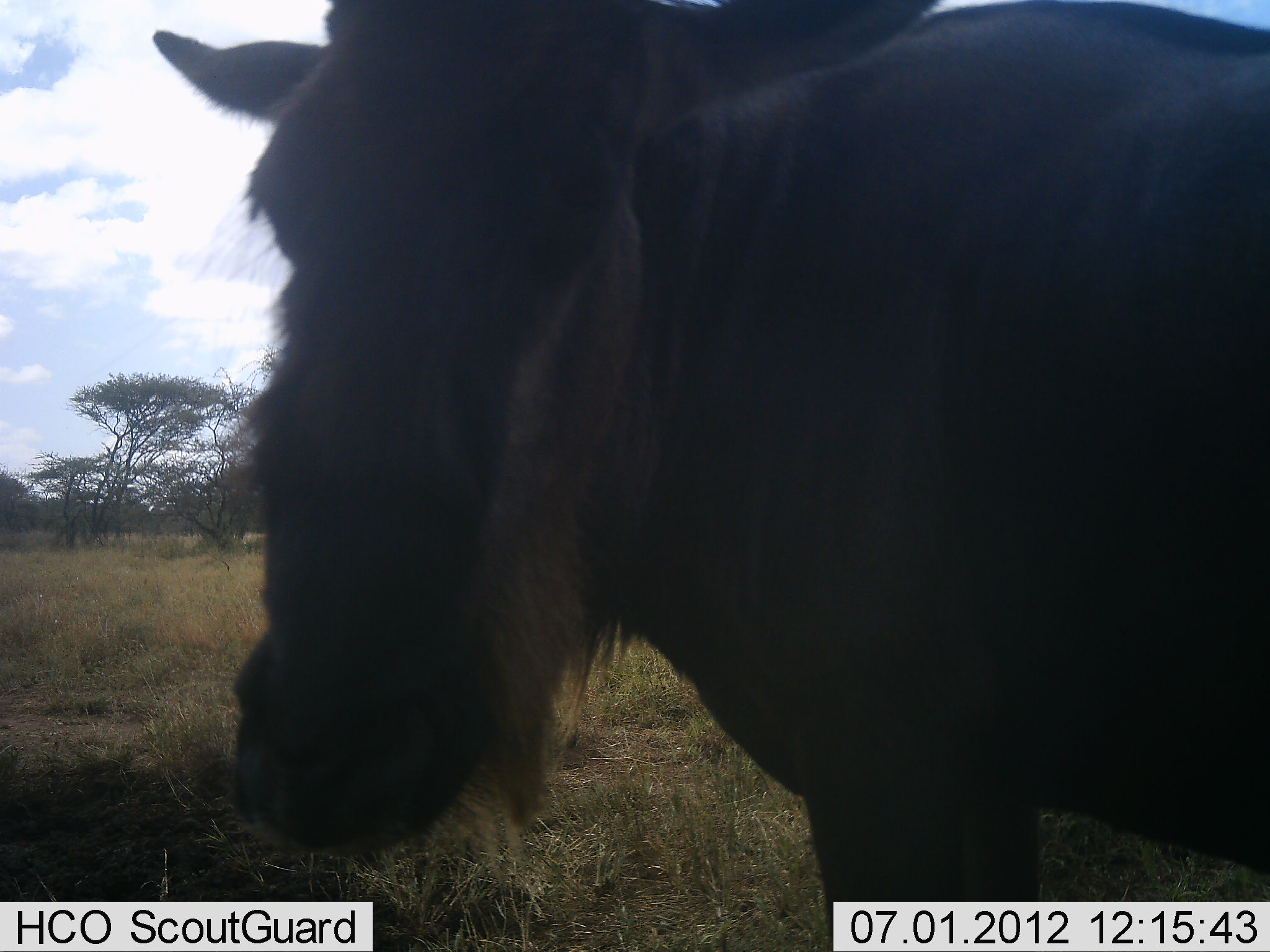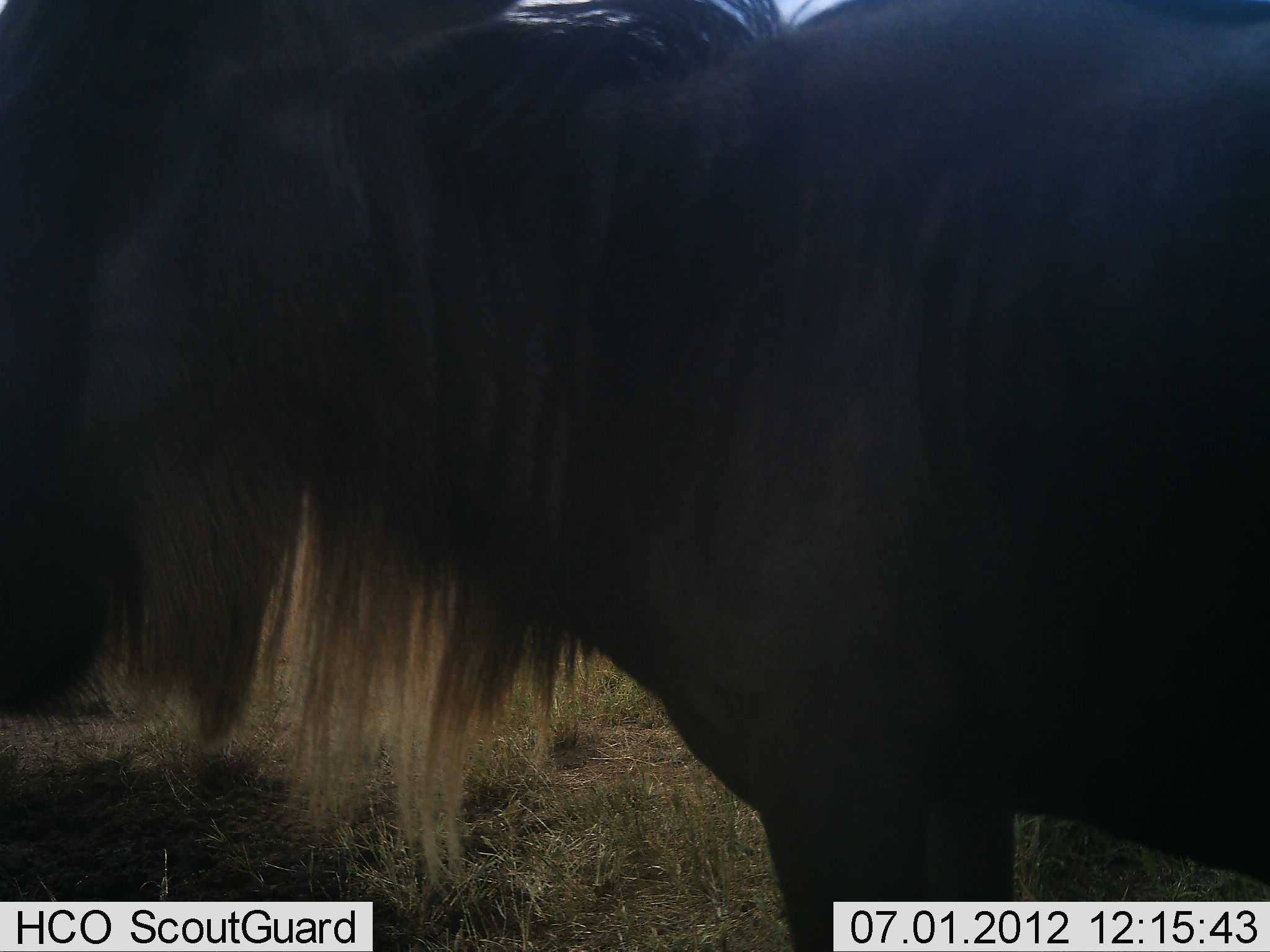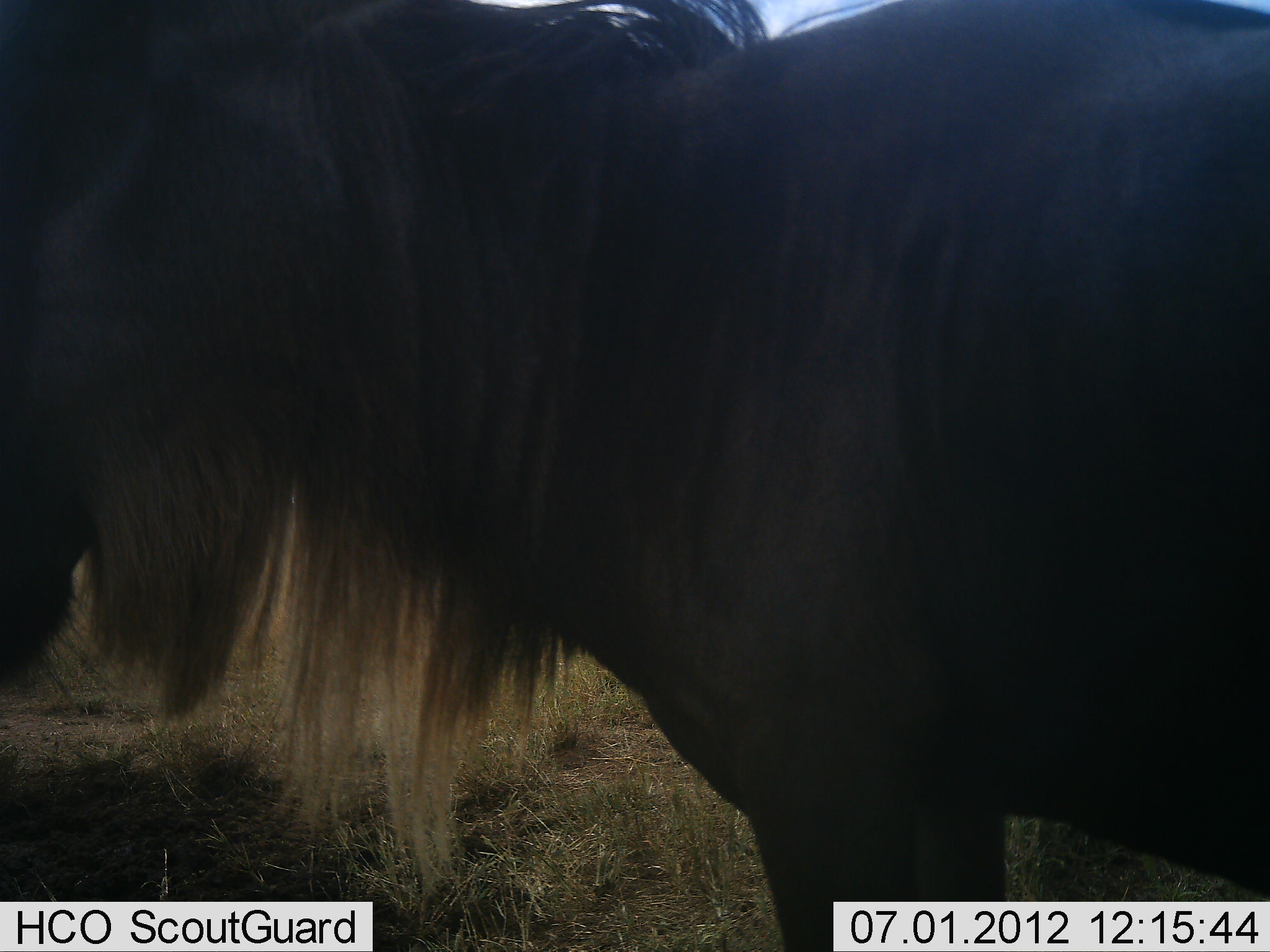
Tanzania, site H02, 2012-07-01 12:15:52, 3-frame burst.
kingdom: Animalia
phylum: Chordata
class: Mammalia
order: Artiodactyla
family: Bovidae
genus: Connochaetes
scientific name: Connochaetes taurinus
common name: blue wildebeest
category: wildebeest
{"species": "wildebeest (blue wildebeest) (Connochaetes taurinus)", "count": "1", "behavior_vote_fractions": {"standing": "90%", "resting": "0%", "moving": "0%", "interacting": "10%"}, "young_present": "0%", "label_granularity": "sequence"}